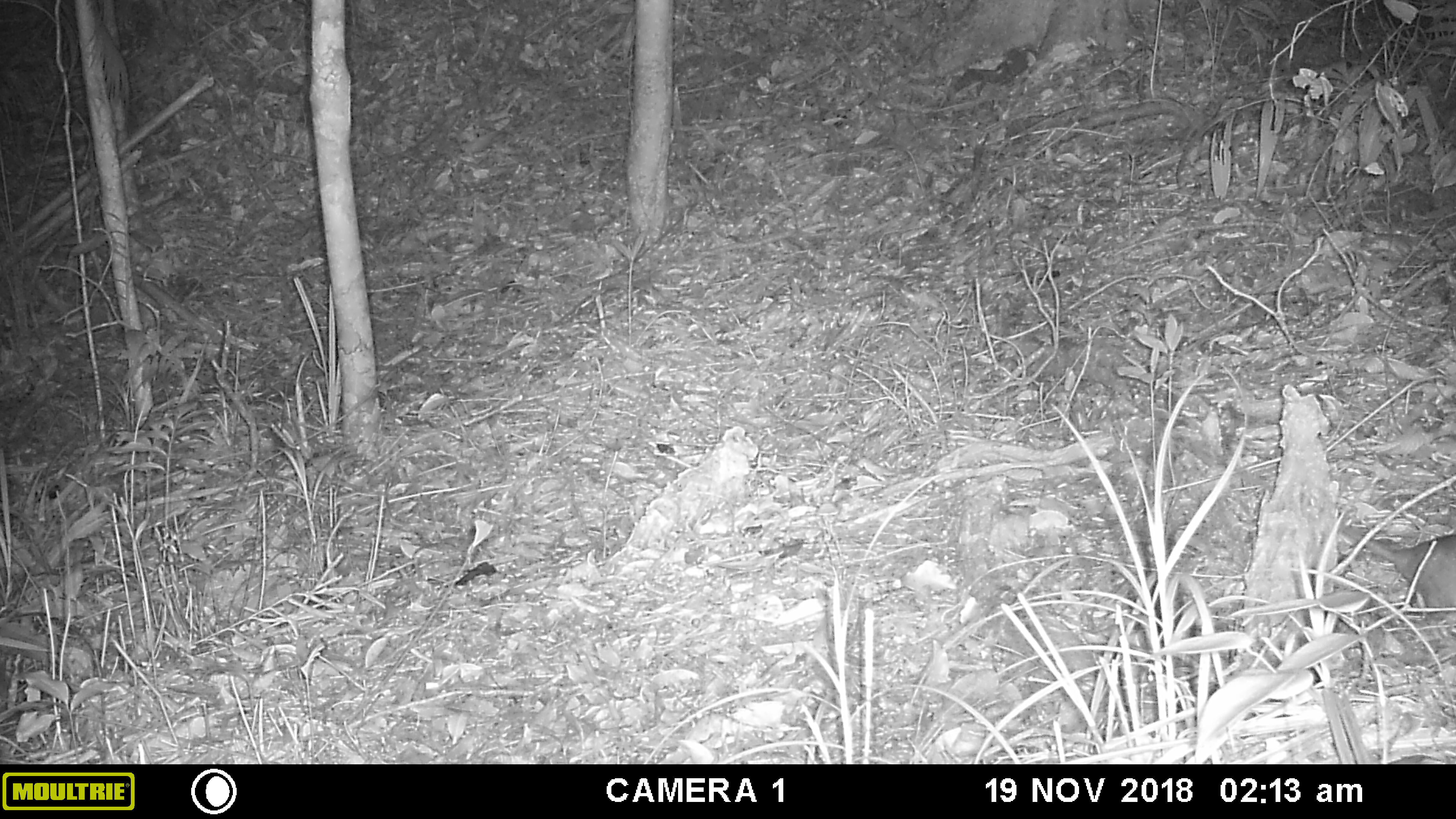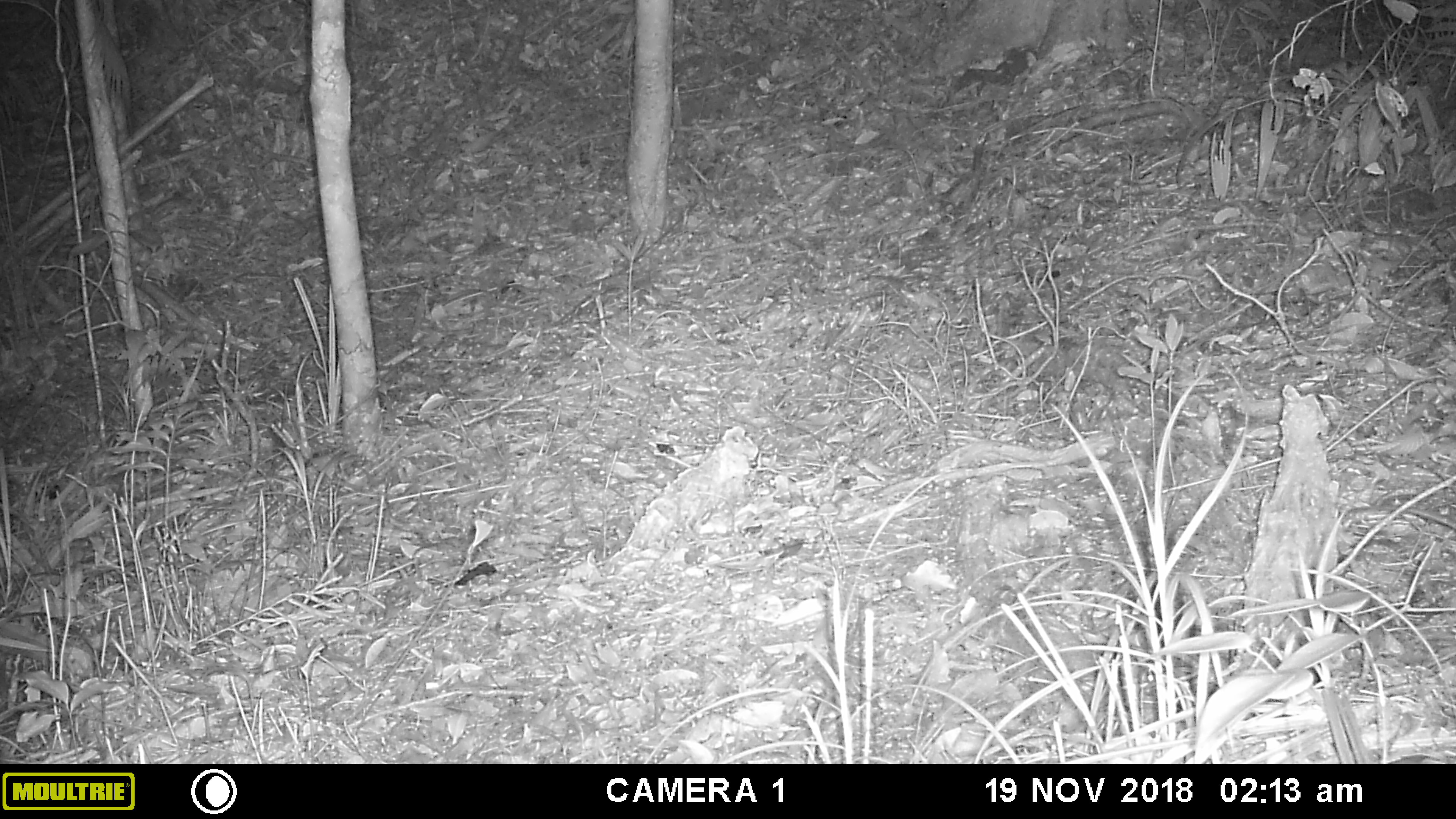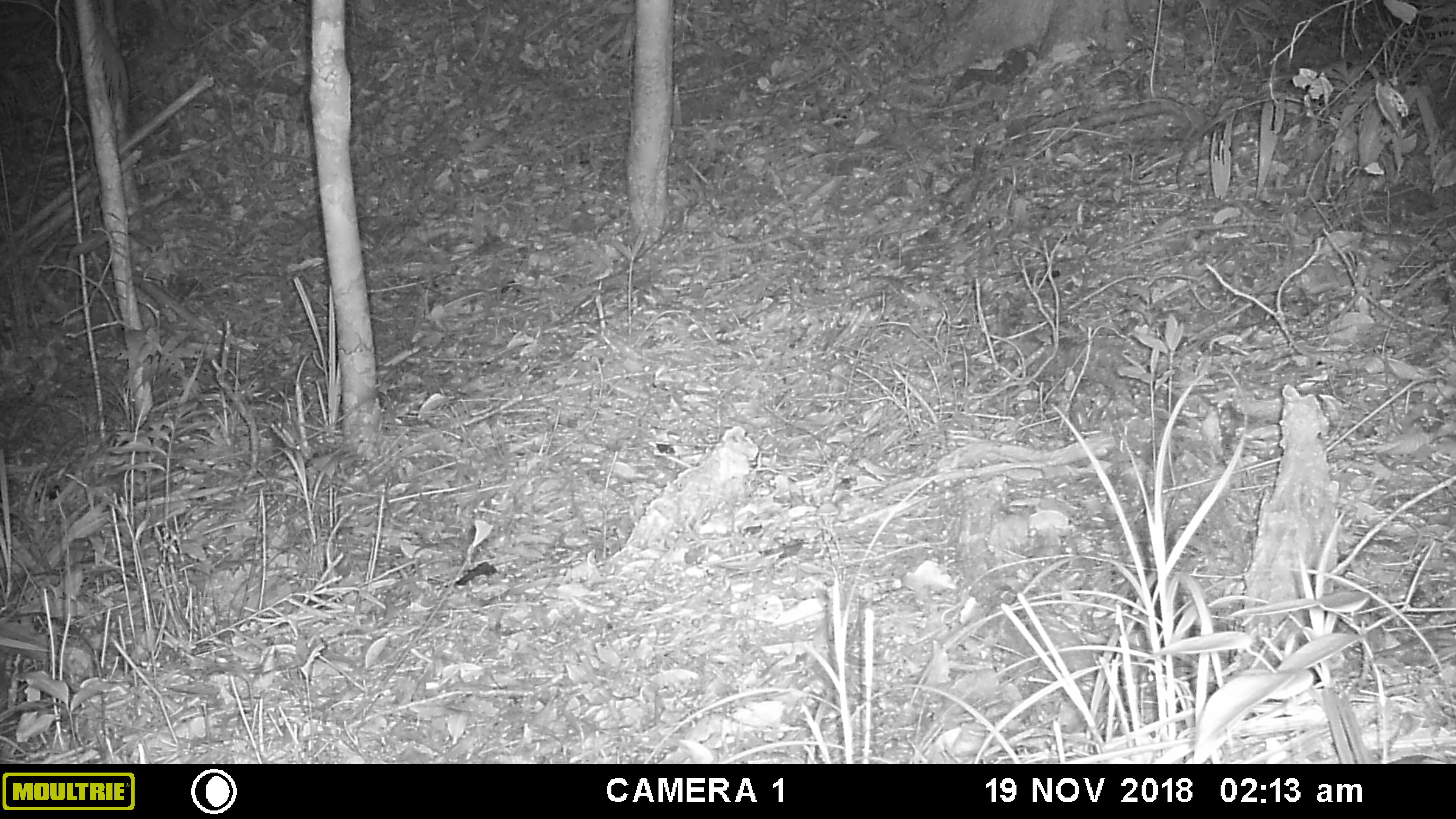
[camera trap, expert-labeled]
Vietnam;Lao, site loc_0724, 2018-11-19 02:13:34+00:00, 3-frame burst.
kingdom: Animalia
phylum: Chordata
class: Mammalia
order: Rodentia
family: Muridae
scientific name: Muridae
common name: old-world mice and rats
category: unidentified murid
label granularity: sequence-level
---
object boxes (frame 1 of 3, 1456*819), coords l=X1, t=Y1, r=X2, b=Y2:
unidentified murid: l=1172, t=426, r=1456, b=643